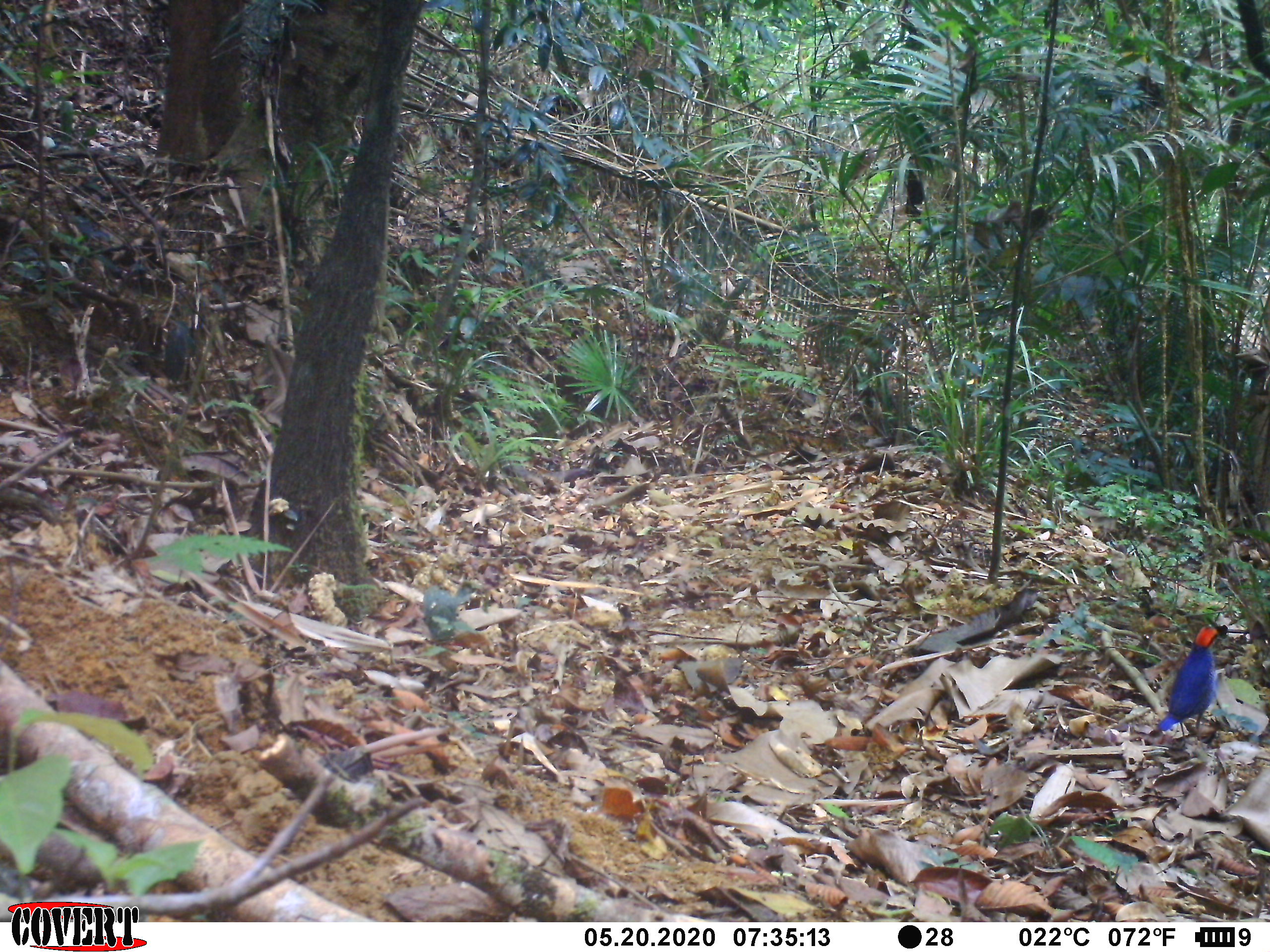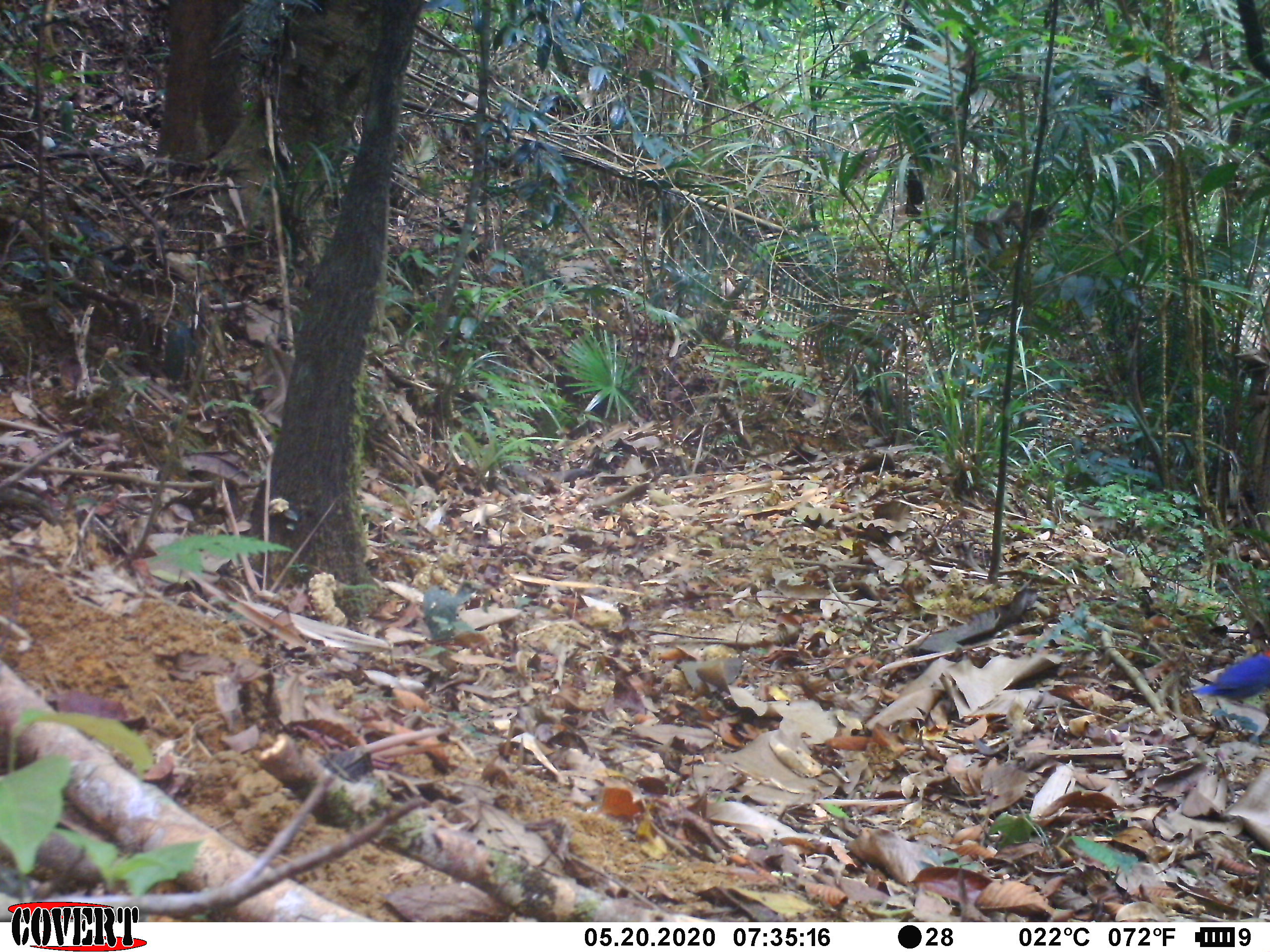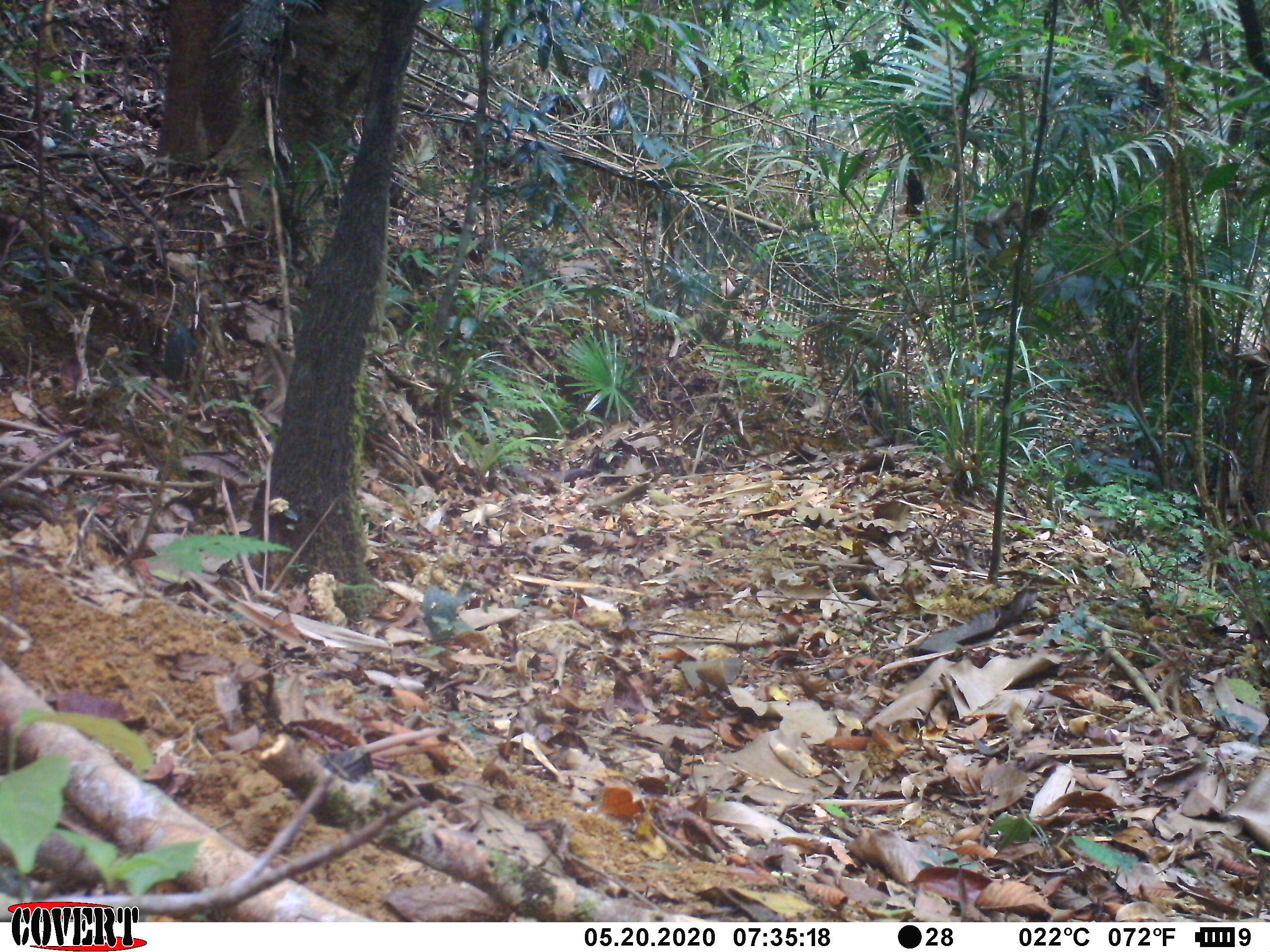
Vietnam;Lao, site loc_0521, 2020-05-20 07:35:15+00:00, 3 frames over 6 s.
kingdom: Animalia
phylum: Chordata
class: Mammalia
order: Carnivora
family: Mustelidae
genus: Melogale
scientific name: Melogale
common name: ferret badger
Ferret badger (Melogale). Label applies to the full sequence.